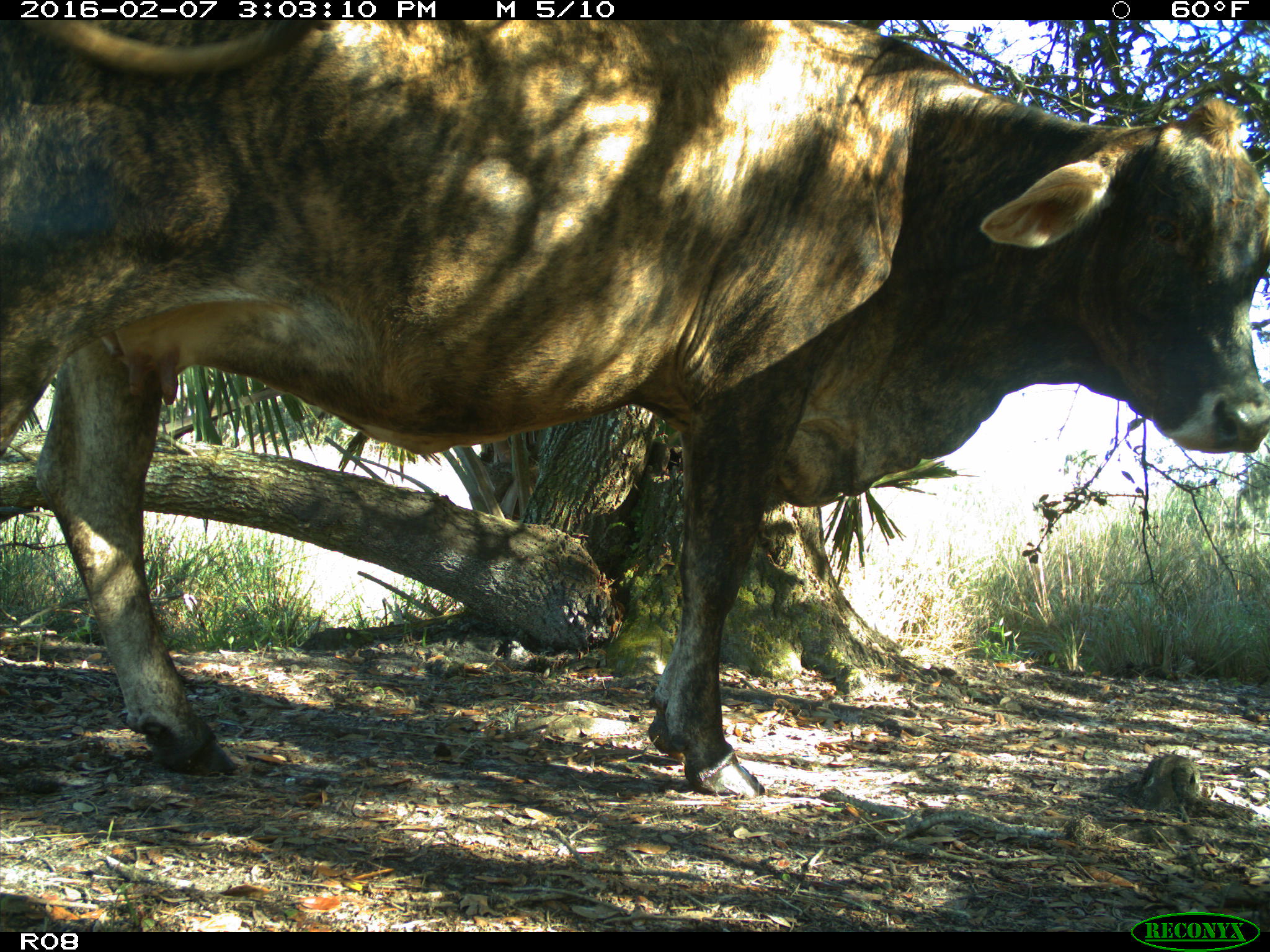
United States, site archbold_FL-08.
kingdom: Animalia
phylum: Chordata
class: Mammalia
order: Artiodactyla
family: Bovidae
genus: Bos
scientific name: Bos taurus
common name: domestic cow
Bos taurus (domestic cow).